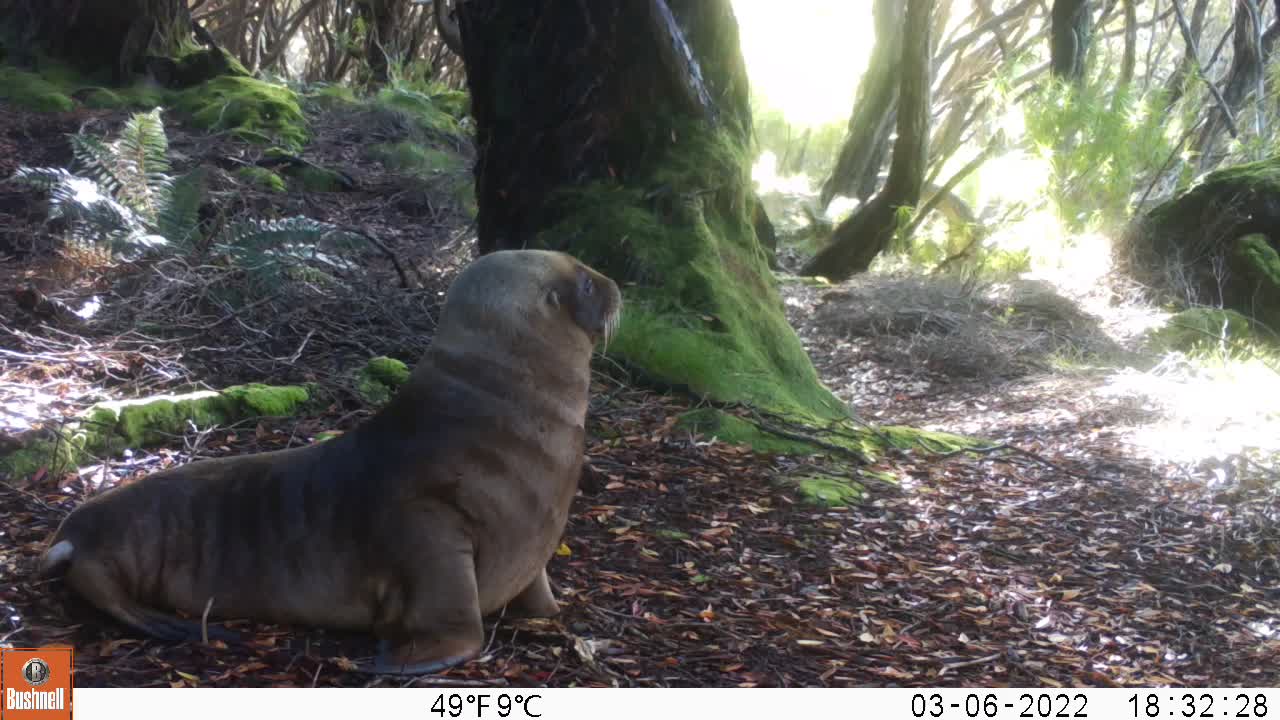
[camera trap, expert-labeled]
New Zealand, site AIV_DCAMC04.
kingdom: Animalia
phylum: Chordata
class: Mammalia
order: Carnivora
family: Otariidae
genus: Phocarctos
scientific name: Phocarctos hookeri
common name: new zealand sea lion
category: sealion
Sealion (new zealand sea lion) (Phocarctos hookeri).